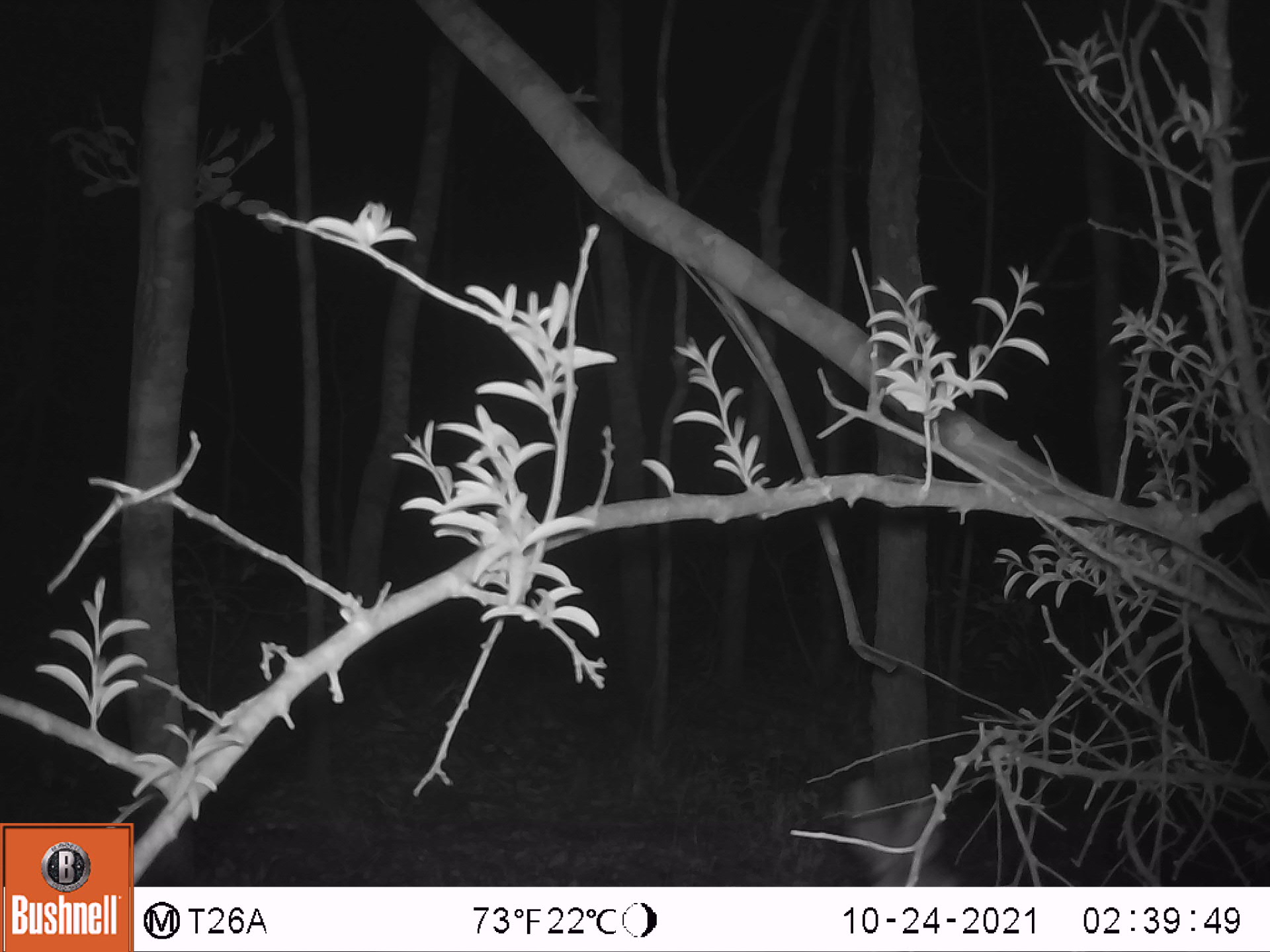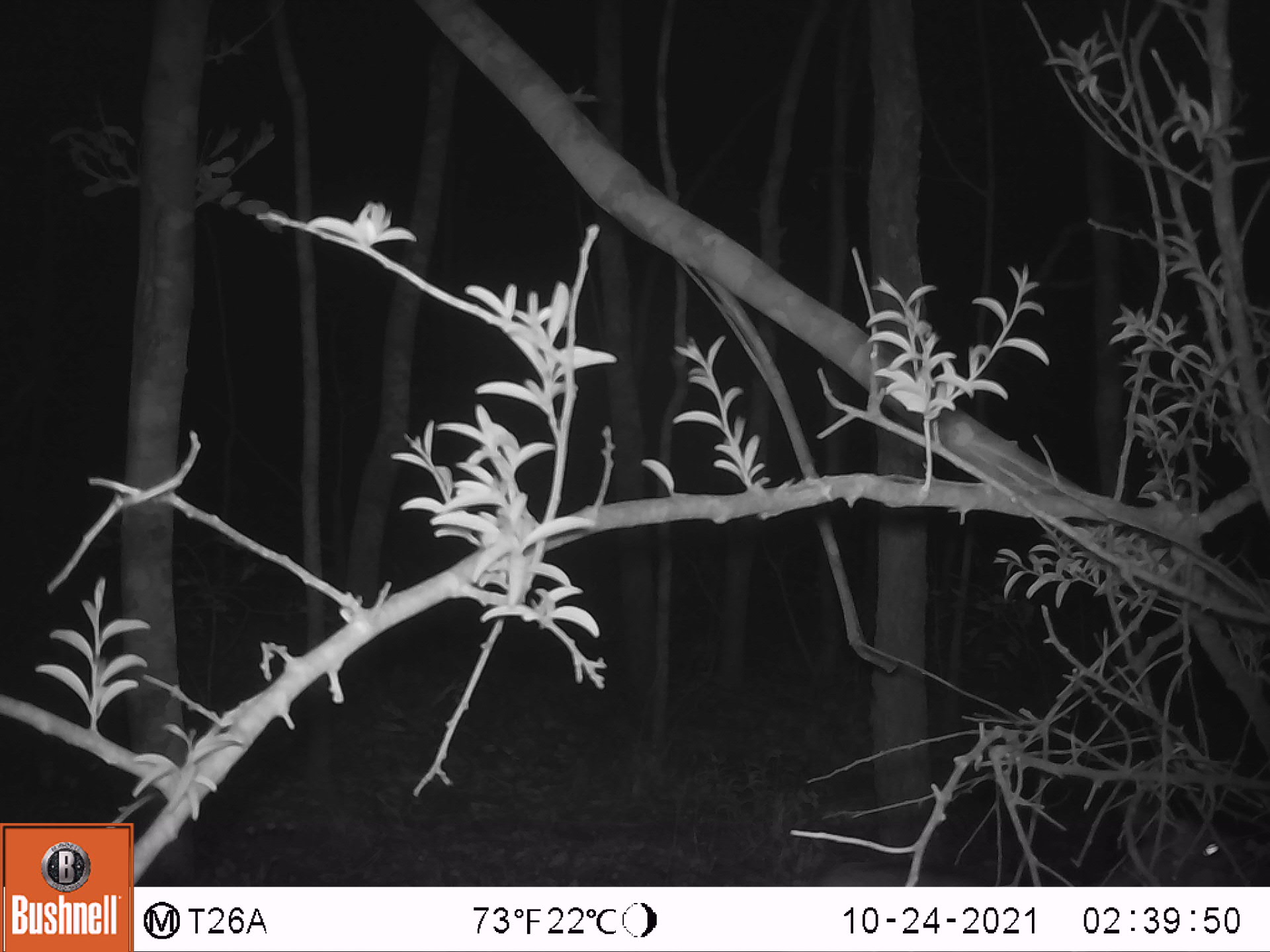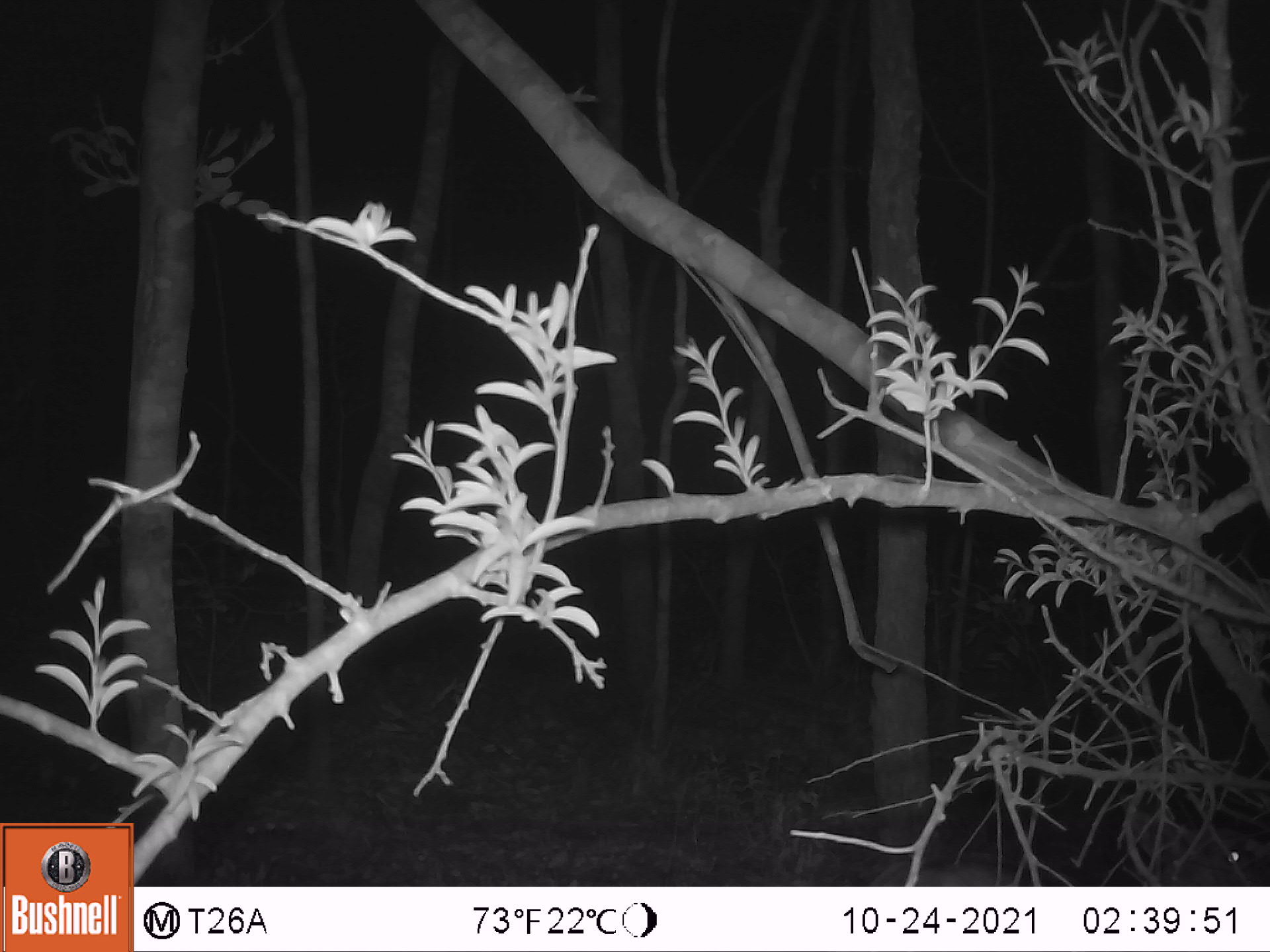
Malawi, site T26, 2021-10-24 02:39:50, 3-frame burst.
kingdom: Animalia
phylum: Chordata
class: Mammalia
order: Artiodactyla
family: Bovidae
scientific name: Antilopinae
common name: small antelope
Small antelope (Antilopinae), count 1.